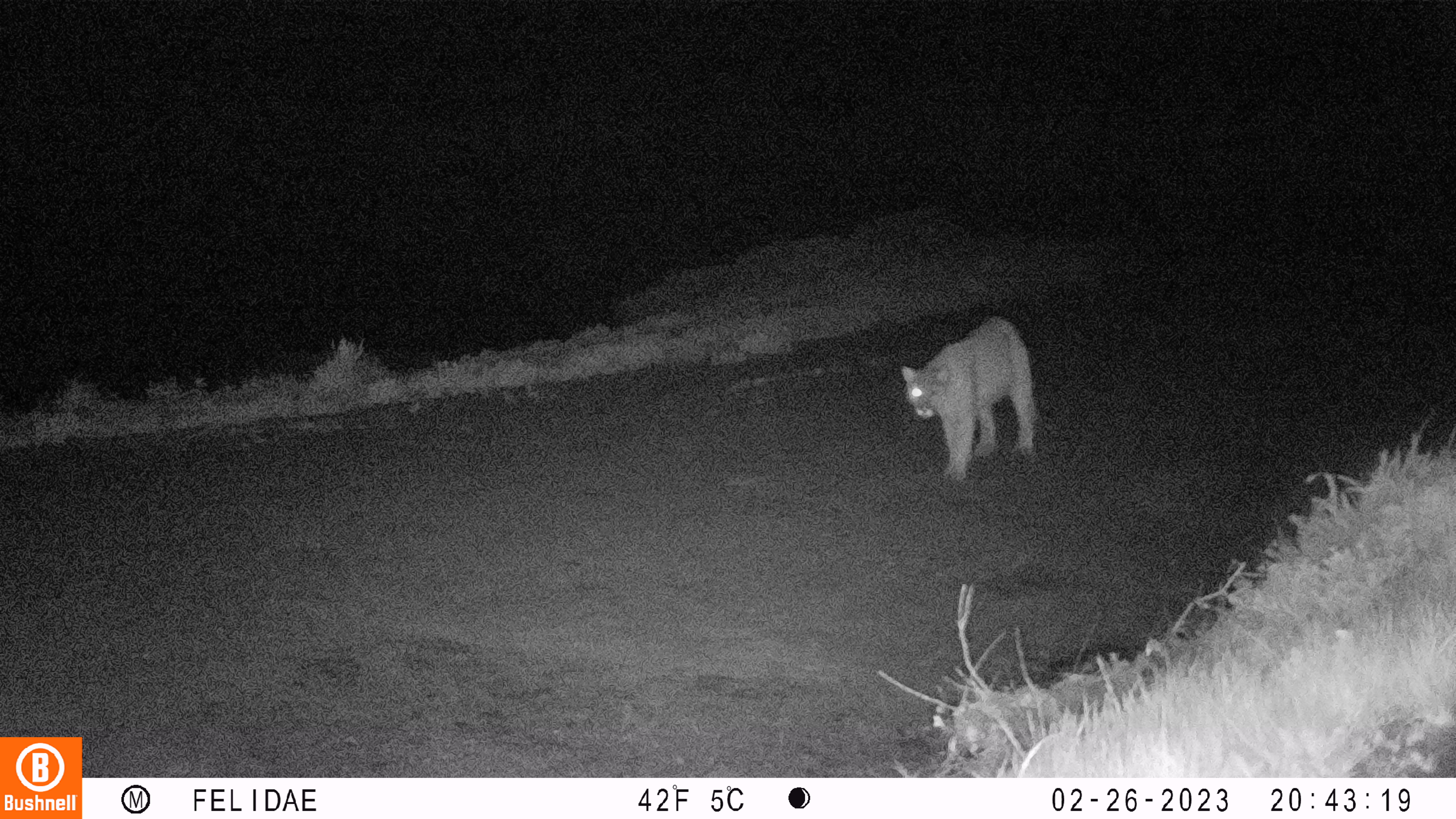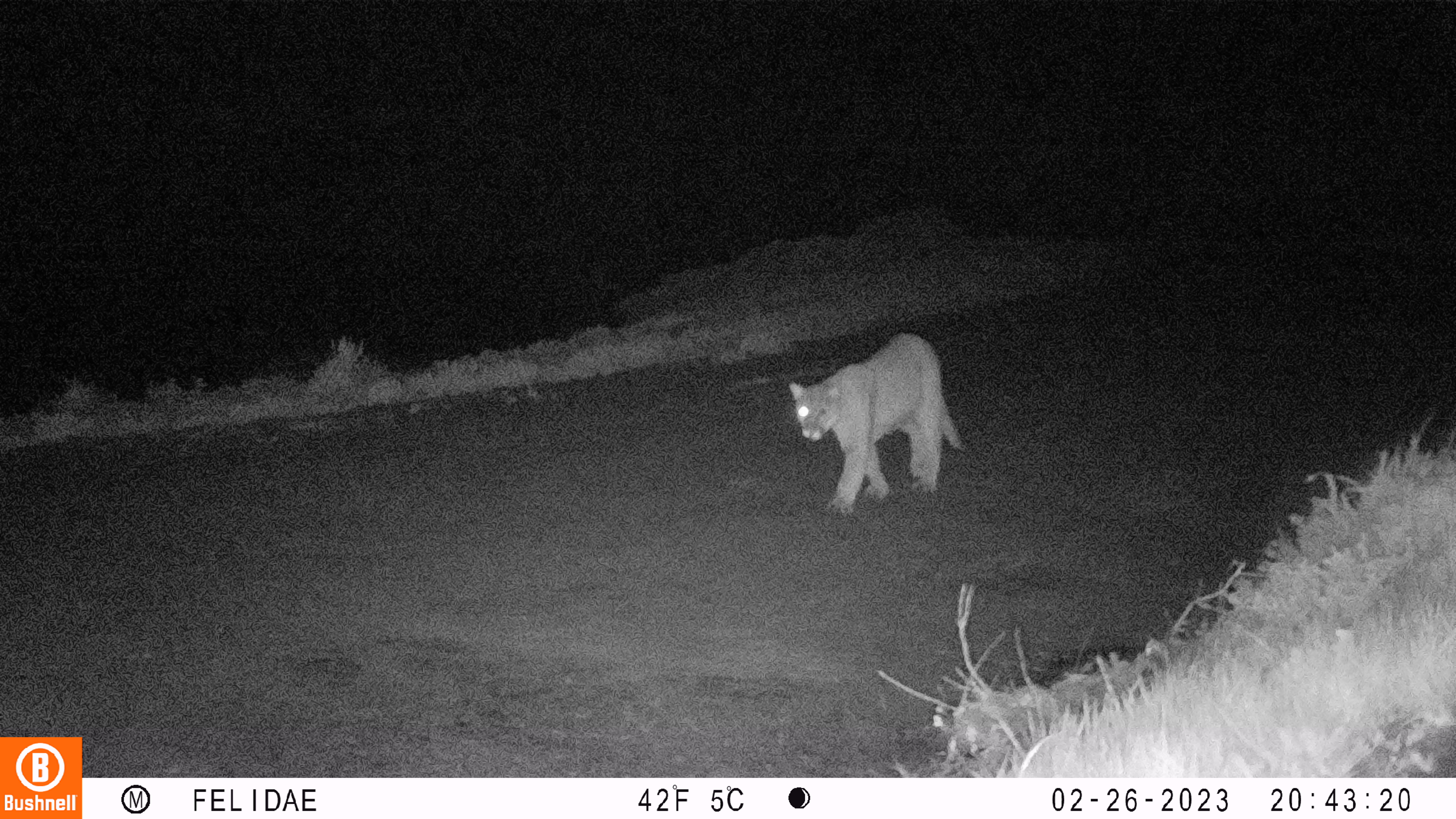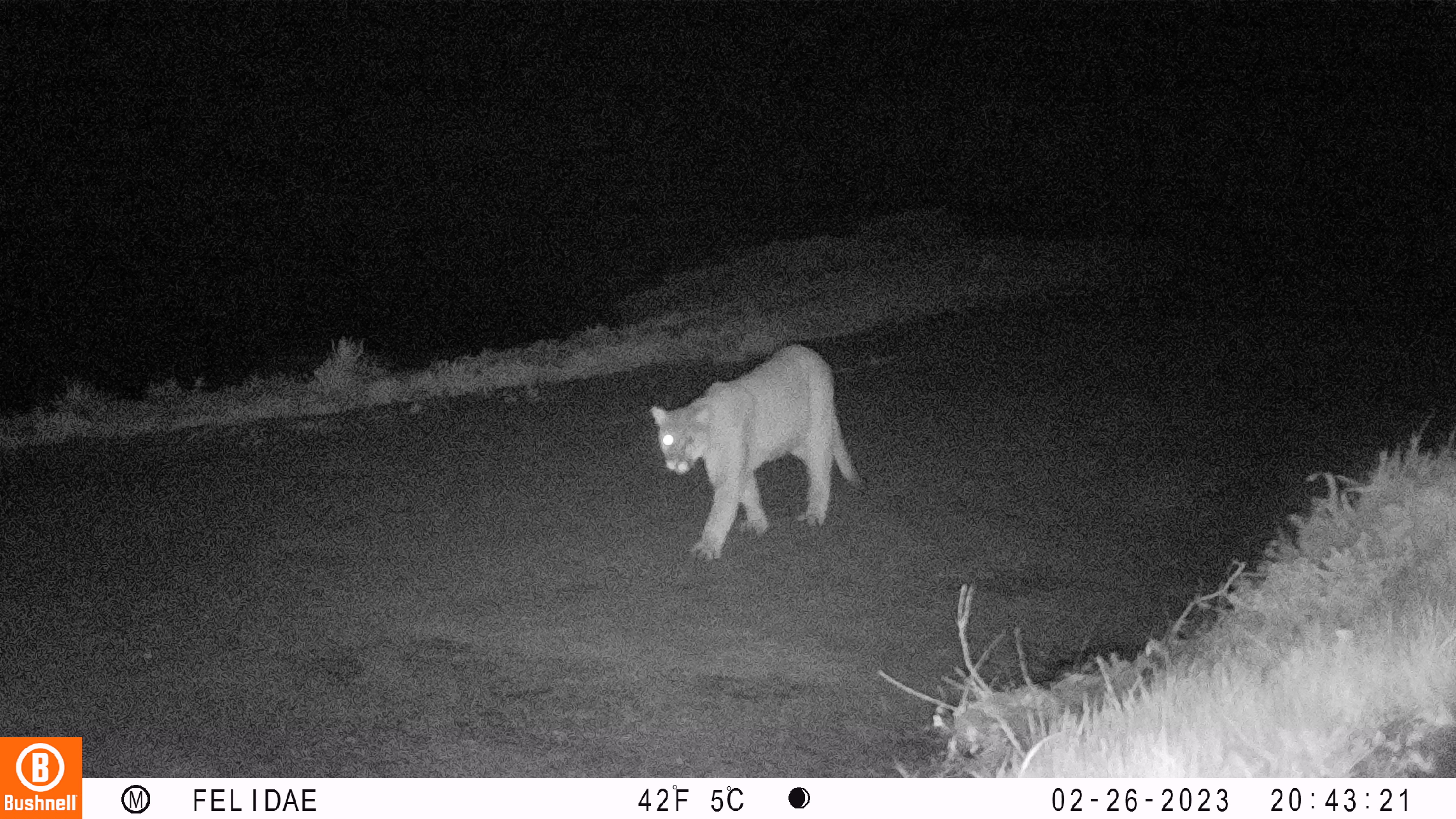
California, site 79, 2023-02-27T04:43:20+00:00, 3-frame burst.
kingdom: Animalia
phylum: Chordata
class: Mammalia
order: Carnivora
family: Felidae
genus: Puma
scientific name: Puma concolor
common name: puma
Puma (Puma concolor).